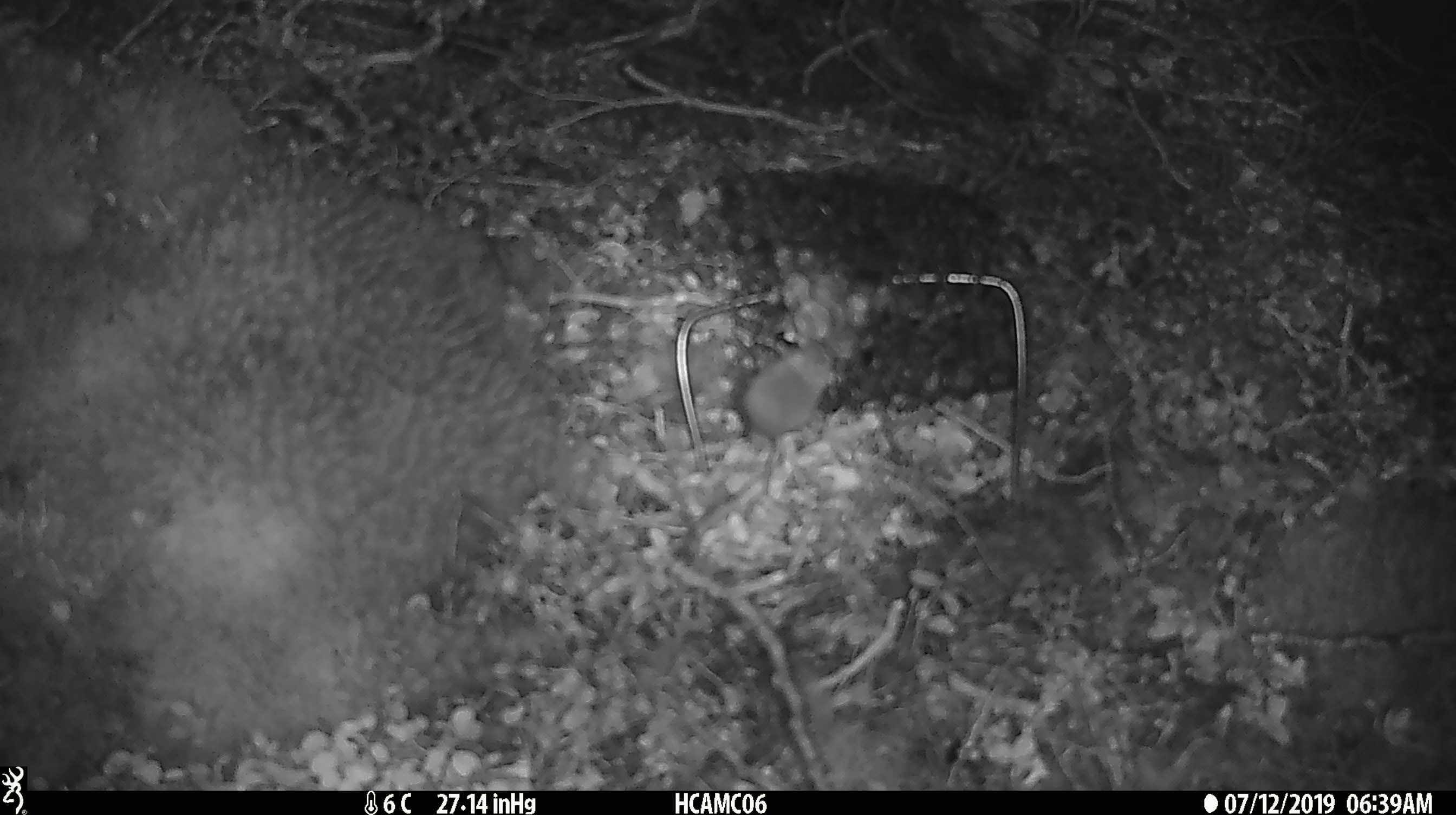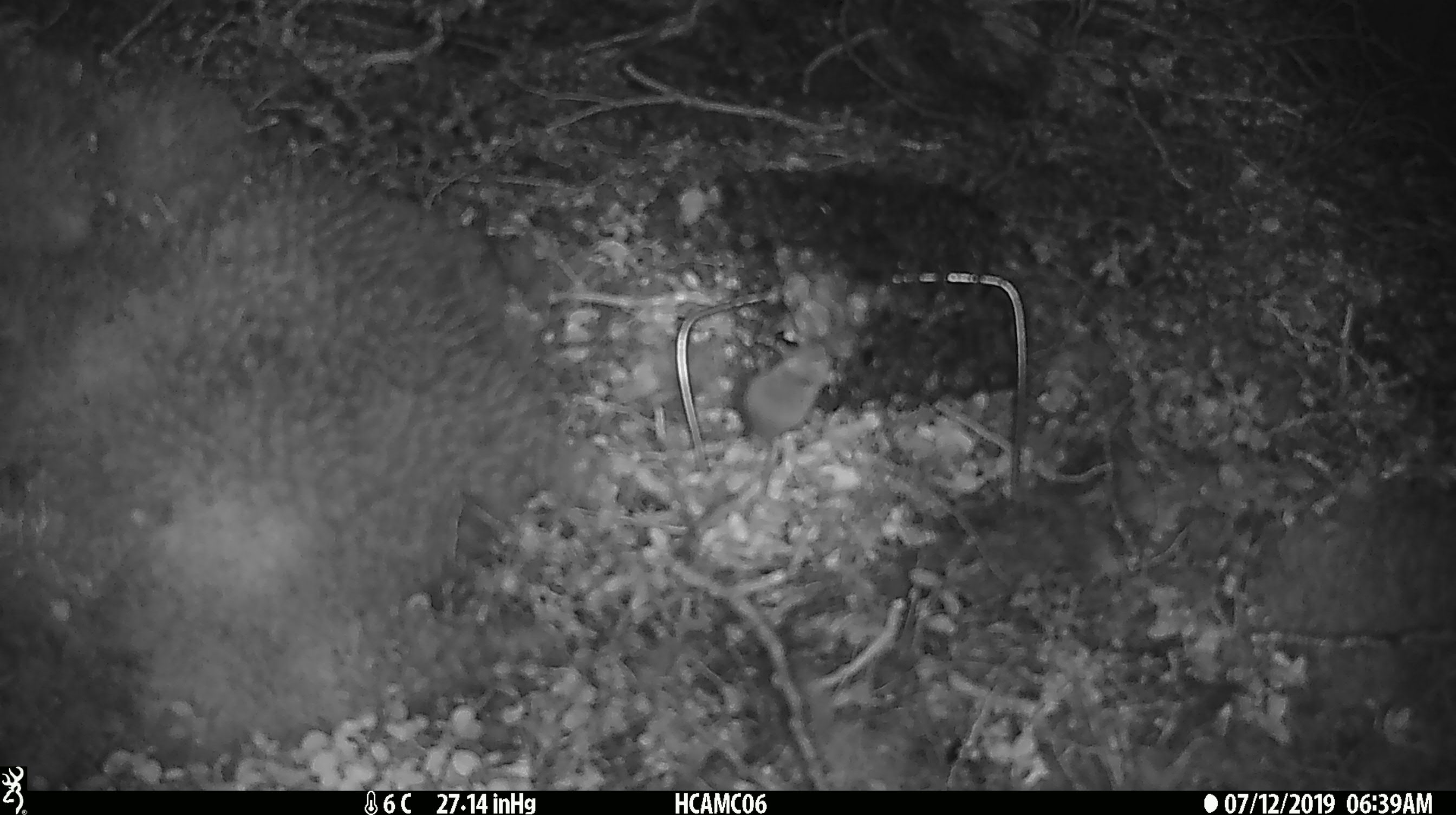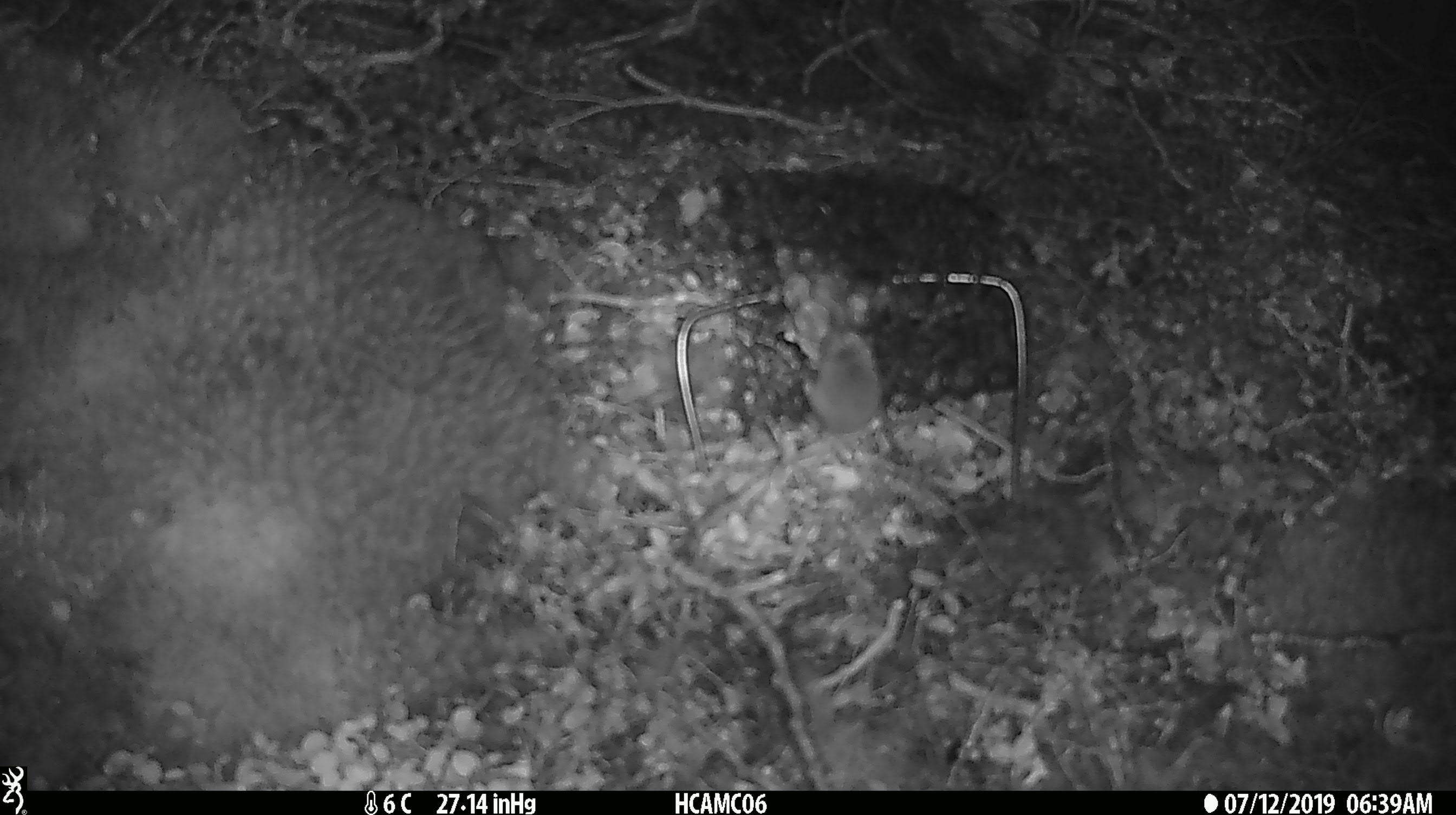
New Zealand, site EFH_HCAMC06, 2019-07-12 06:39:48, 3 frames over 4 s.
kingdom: Animalia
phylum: Chordata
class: Mammalia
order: Rodentia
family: Muridae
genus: Mus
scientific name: Mus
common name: mouse